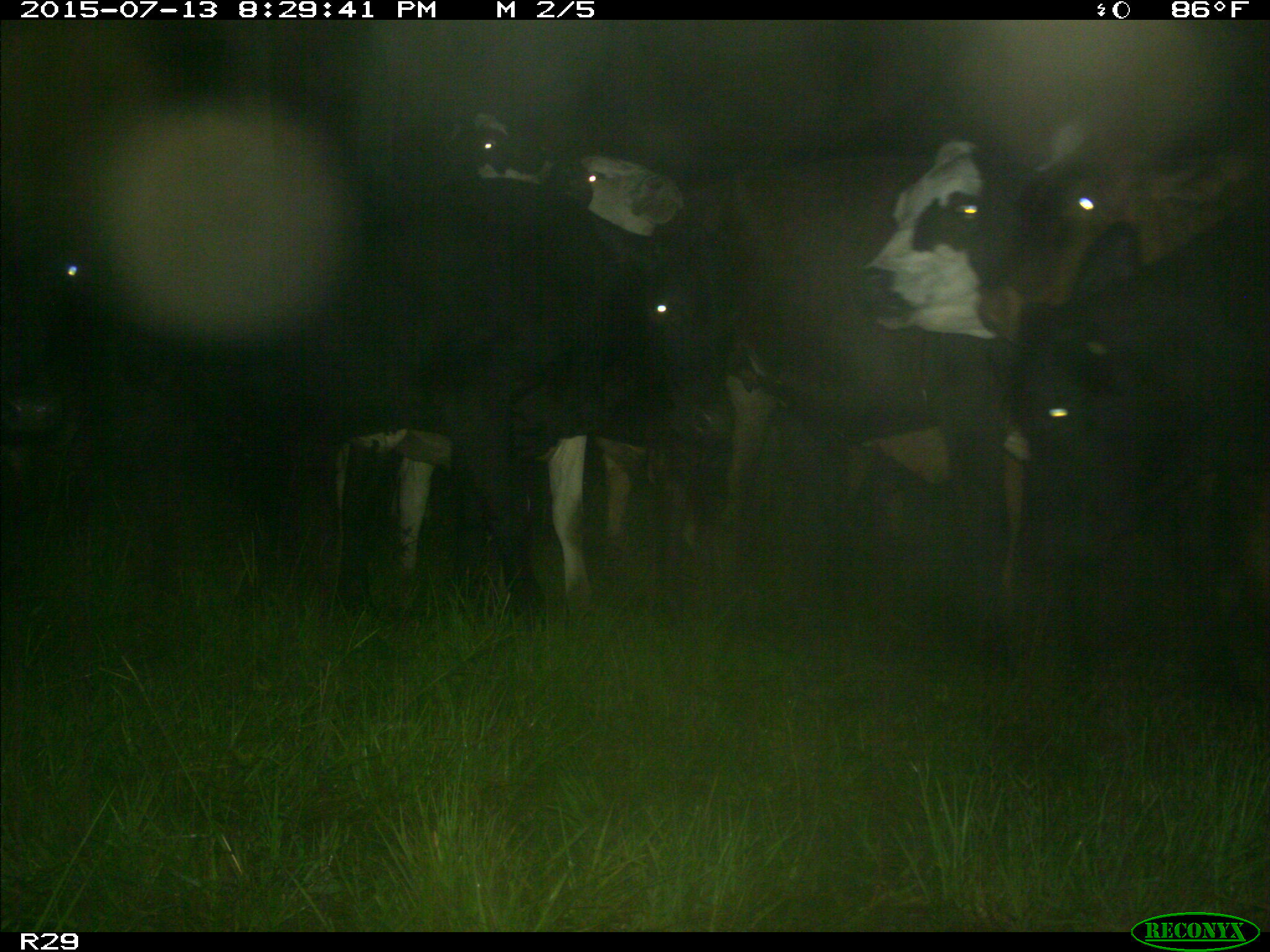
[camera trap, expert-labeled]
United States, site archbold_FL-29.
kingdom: Animalia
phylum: Chordata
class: Mammalia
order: Artiodactyla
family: Bovidae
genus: Bos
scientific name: Bos taurus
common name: domestic cow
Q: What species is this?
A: Bos taurus (domestic cow).